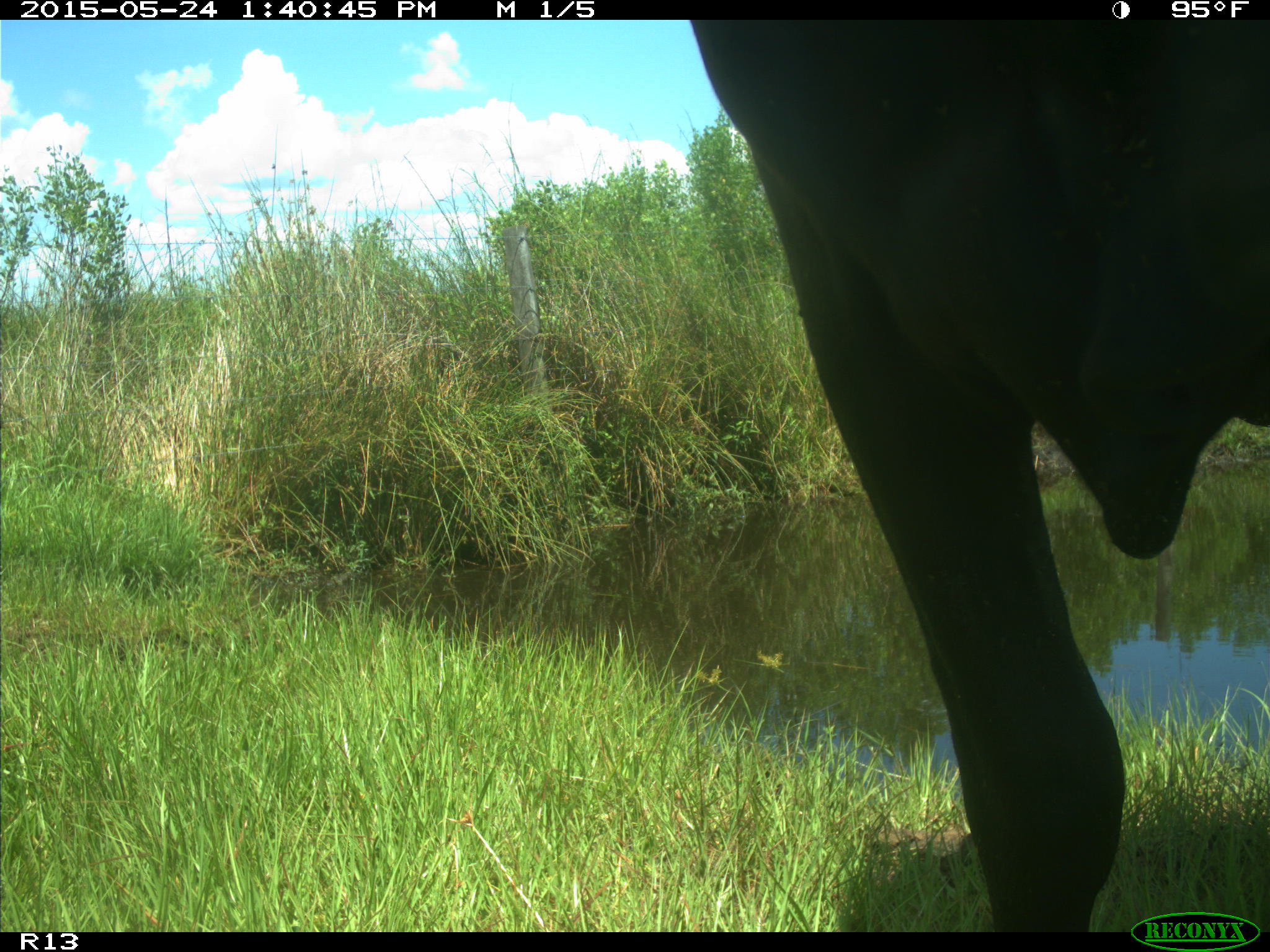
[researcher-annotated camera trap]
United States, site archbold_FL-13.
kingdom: Animalia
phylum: Chordata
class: Mammalia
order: Artiodactyla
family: Bovidae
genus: Bos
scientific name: Bos taurus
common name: domestic cow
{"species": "Bos taurus (domestic cow)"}